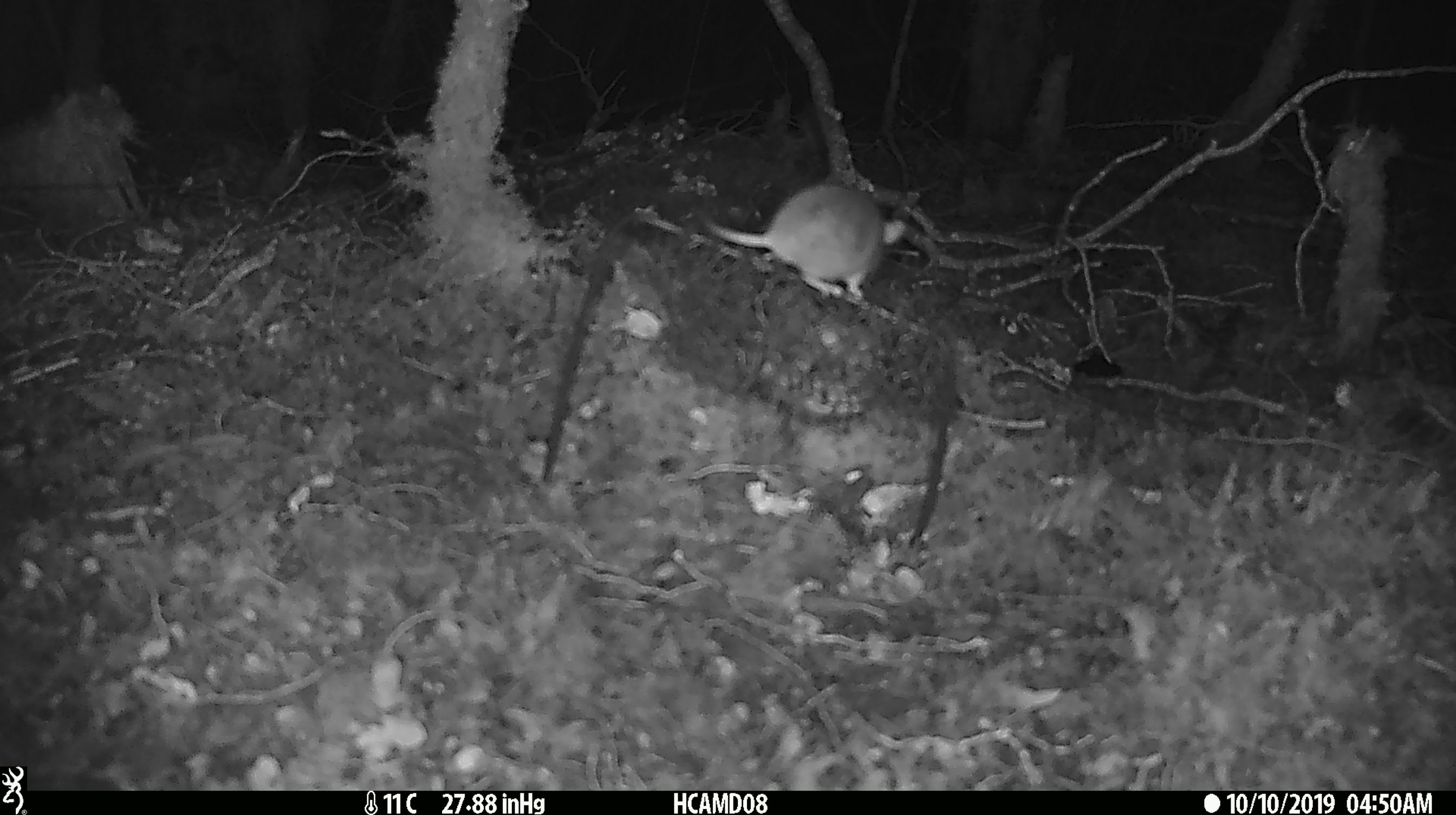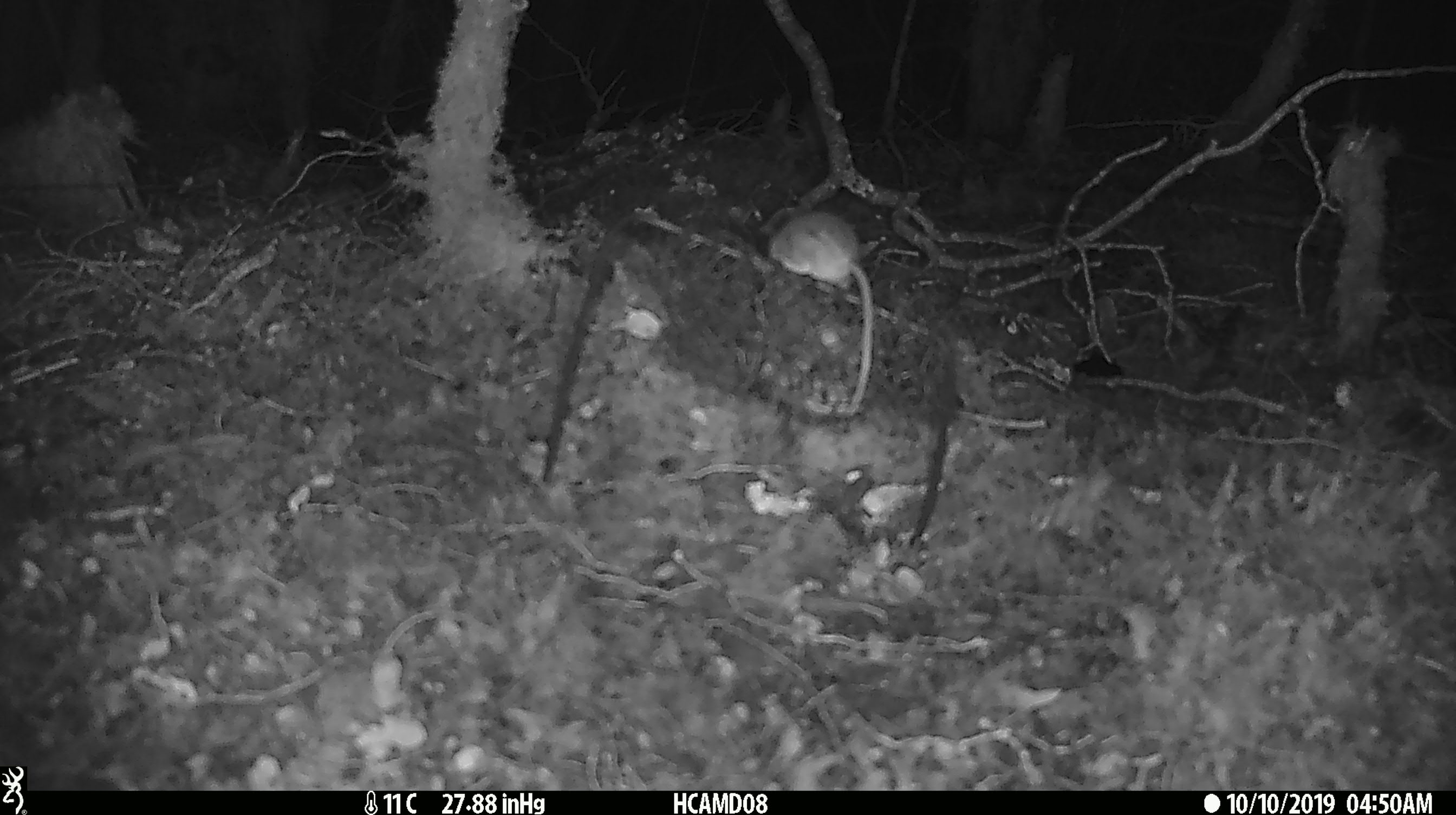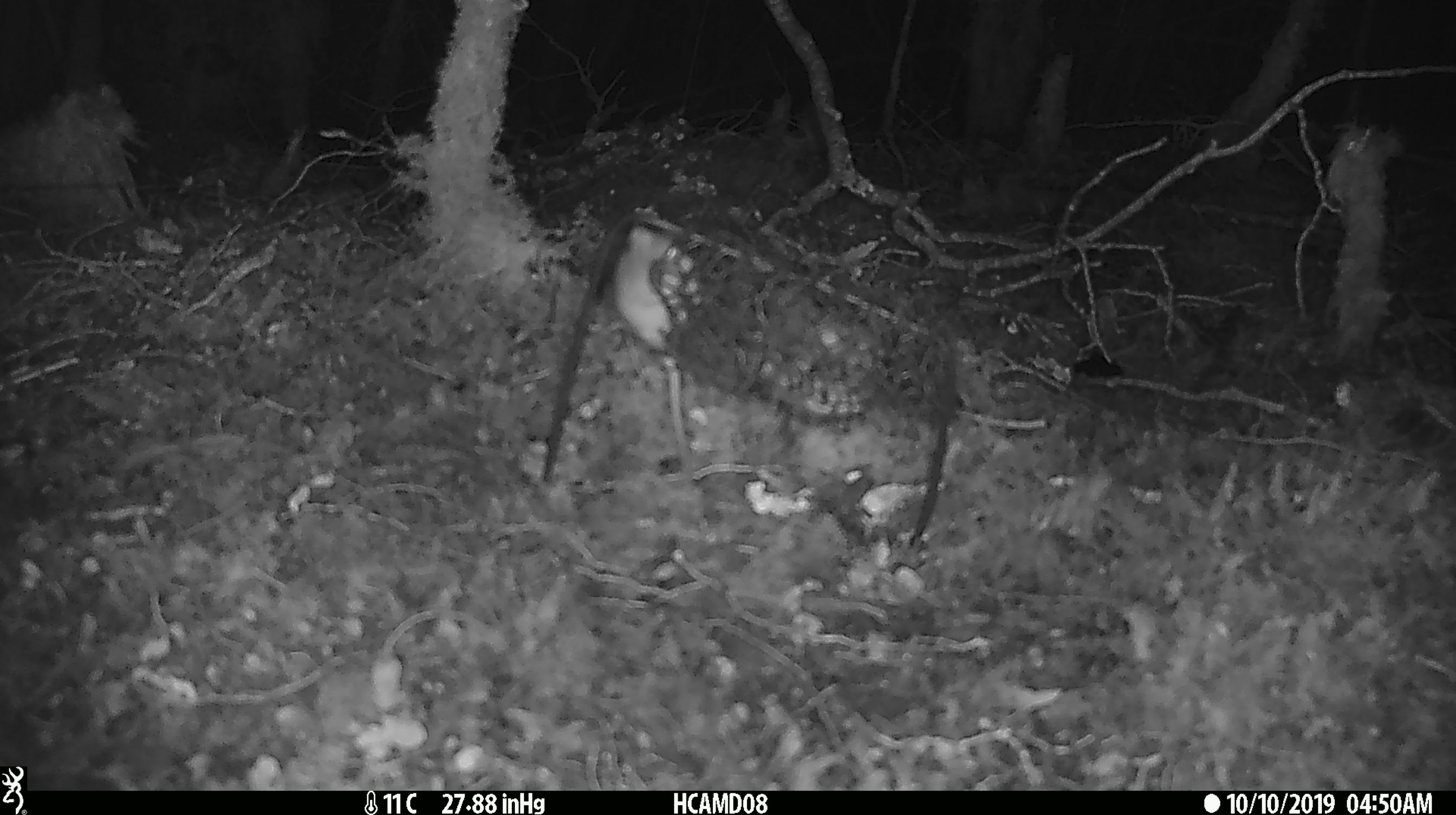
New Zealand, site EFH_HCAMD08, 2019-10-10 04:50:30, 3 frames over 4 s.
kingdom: Animalia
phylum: Chordata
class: Mammalia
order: Rodentia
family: Muridae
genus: Mus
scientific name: Mus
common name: mouse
Mouse (Mus).